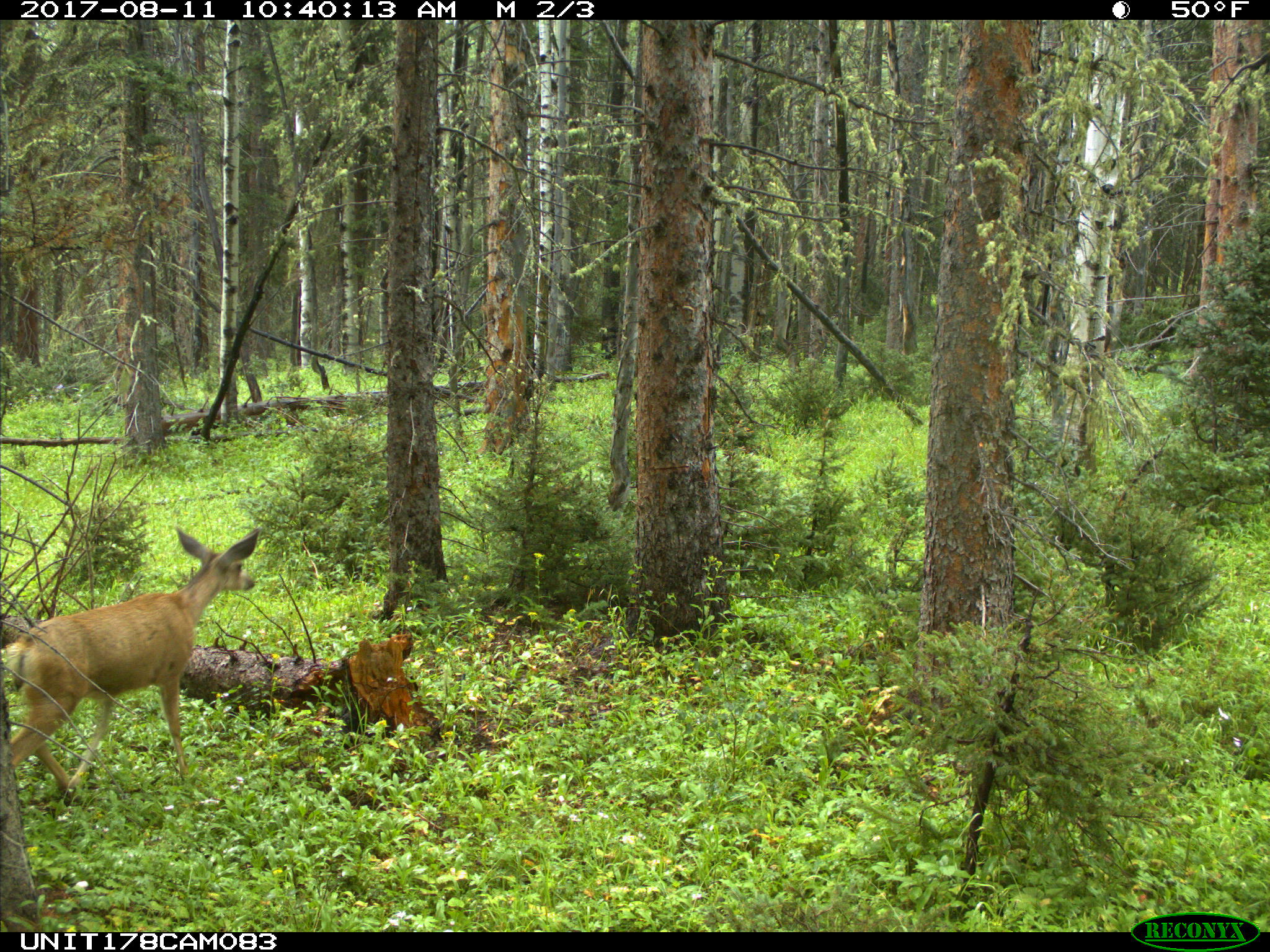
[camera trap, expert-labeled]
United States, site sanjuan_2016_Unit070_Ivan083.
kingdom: Animalia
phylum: Chordata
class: Mammalia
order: Artiodactyla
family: Cervidae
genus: Odocoileus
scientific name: Odocoileus hemionus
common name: mule deer